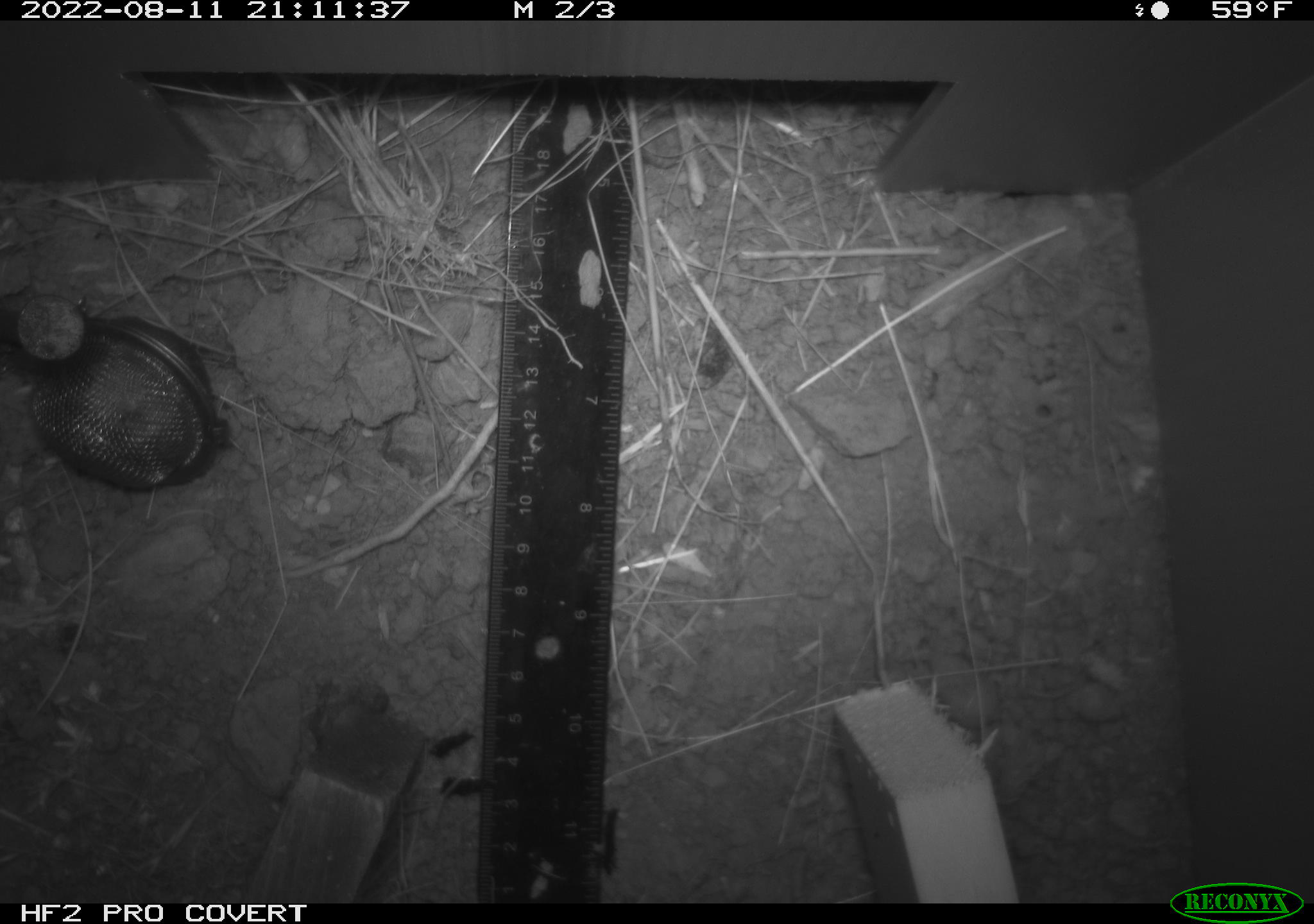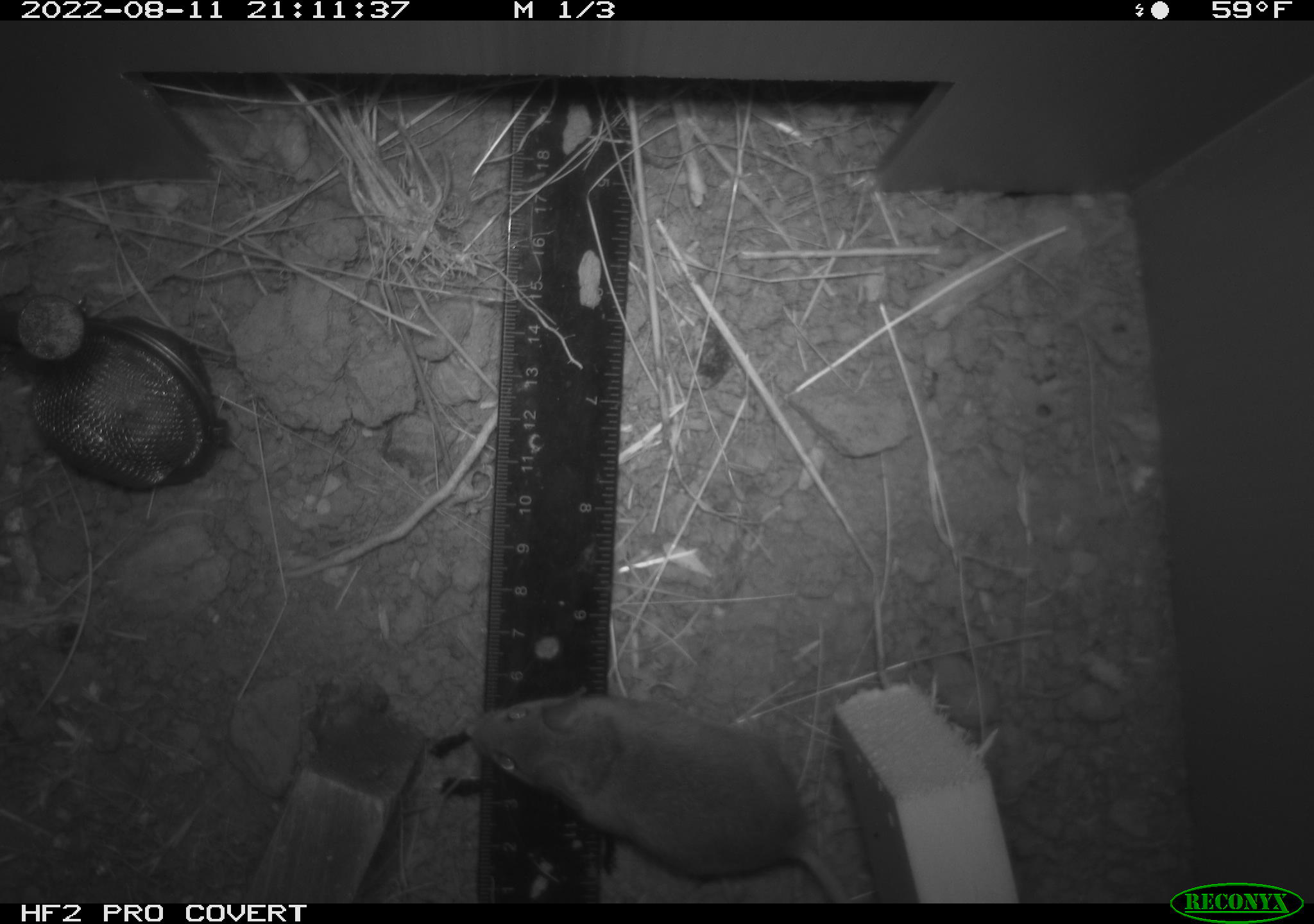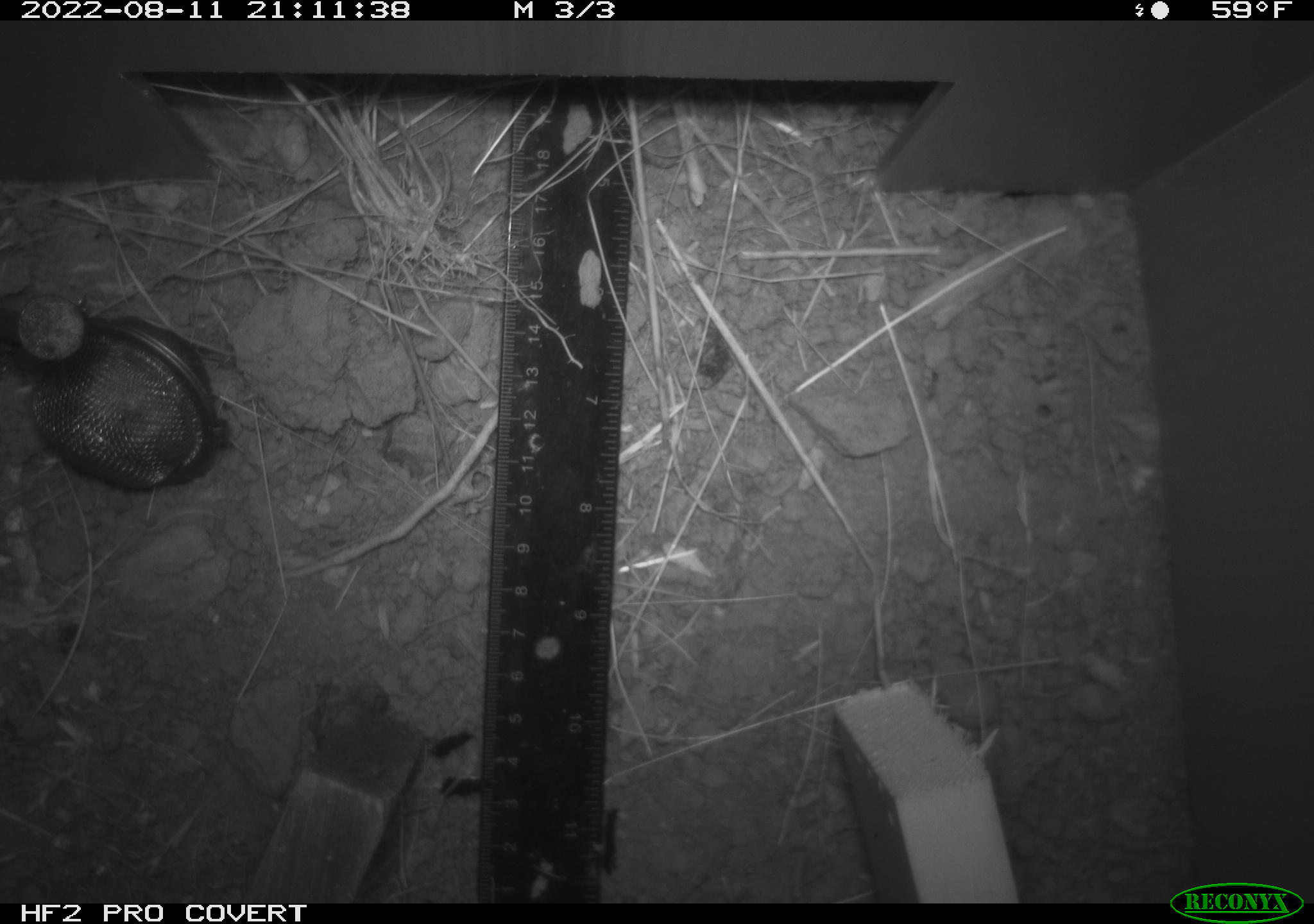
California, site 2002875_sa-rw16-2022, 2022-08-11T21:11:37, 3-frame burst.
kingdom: Animalia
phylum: Chordata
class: Mammalia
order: Rodentia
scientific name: Rodentia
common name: mouse species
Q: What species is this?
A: Mouse species (Rodentia).